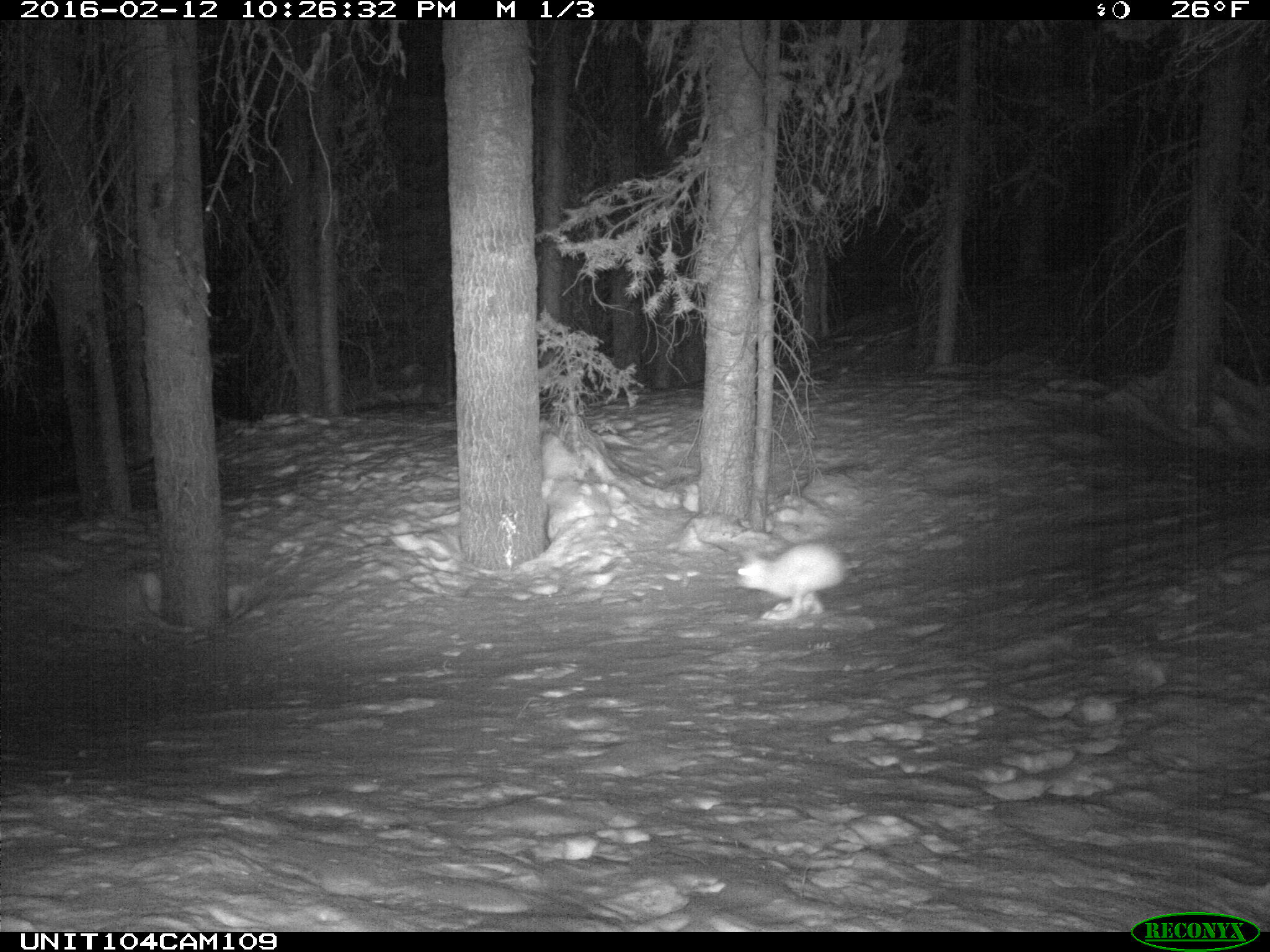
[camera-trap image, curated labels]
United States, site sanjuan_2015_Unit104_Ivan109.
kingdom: Animalia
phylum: Chordata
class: Mammalia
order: Lagomorpha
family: Leporidae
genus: Lepus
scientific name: Lepus americanus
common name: snowshoe hare